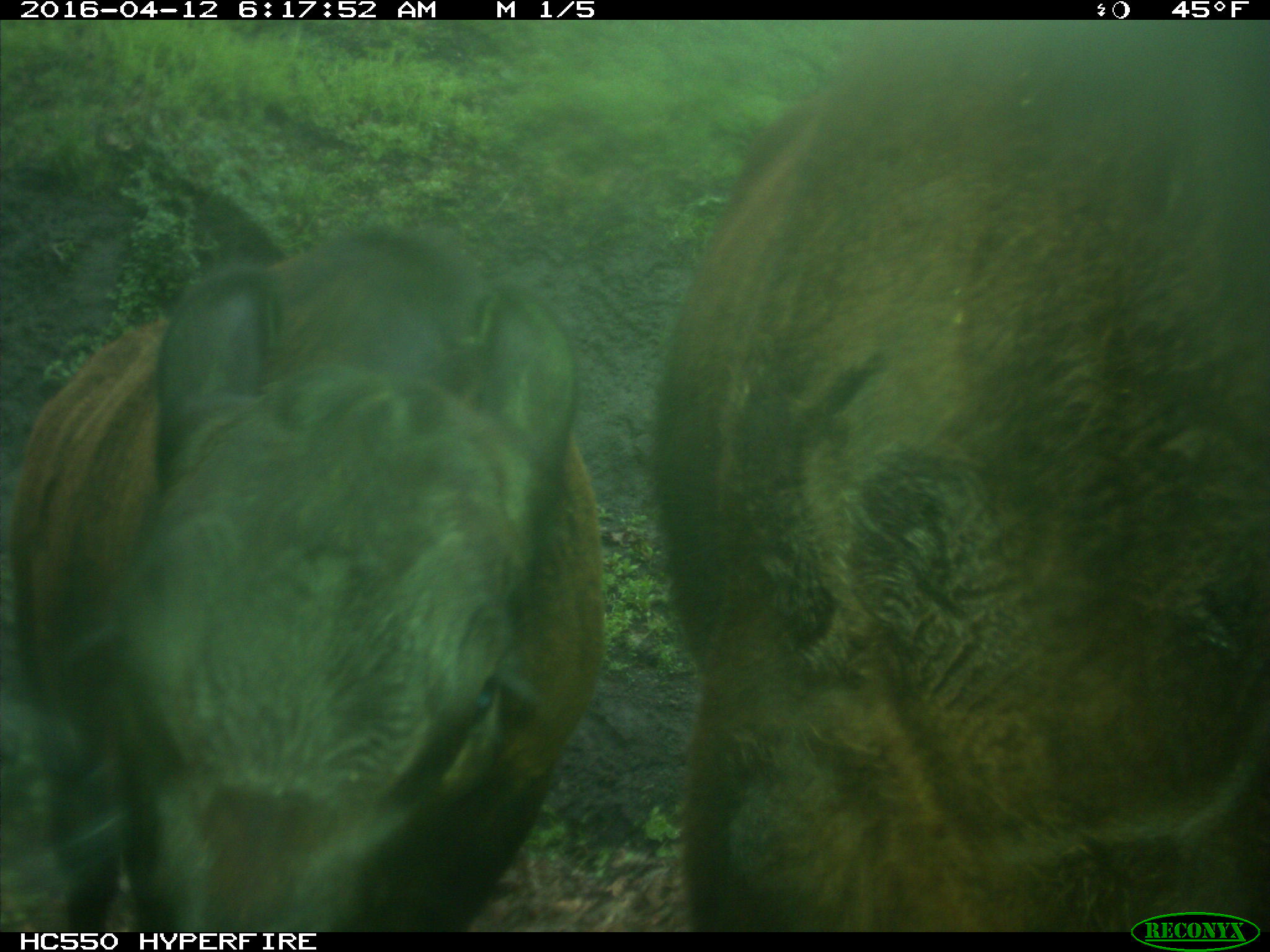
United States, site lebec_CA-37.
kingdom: Animalia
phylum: Chordata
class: Mammalia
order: Artiodactyla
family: Bovidae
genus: Bos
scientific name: Bos taurus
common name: domestic cow